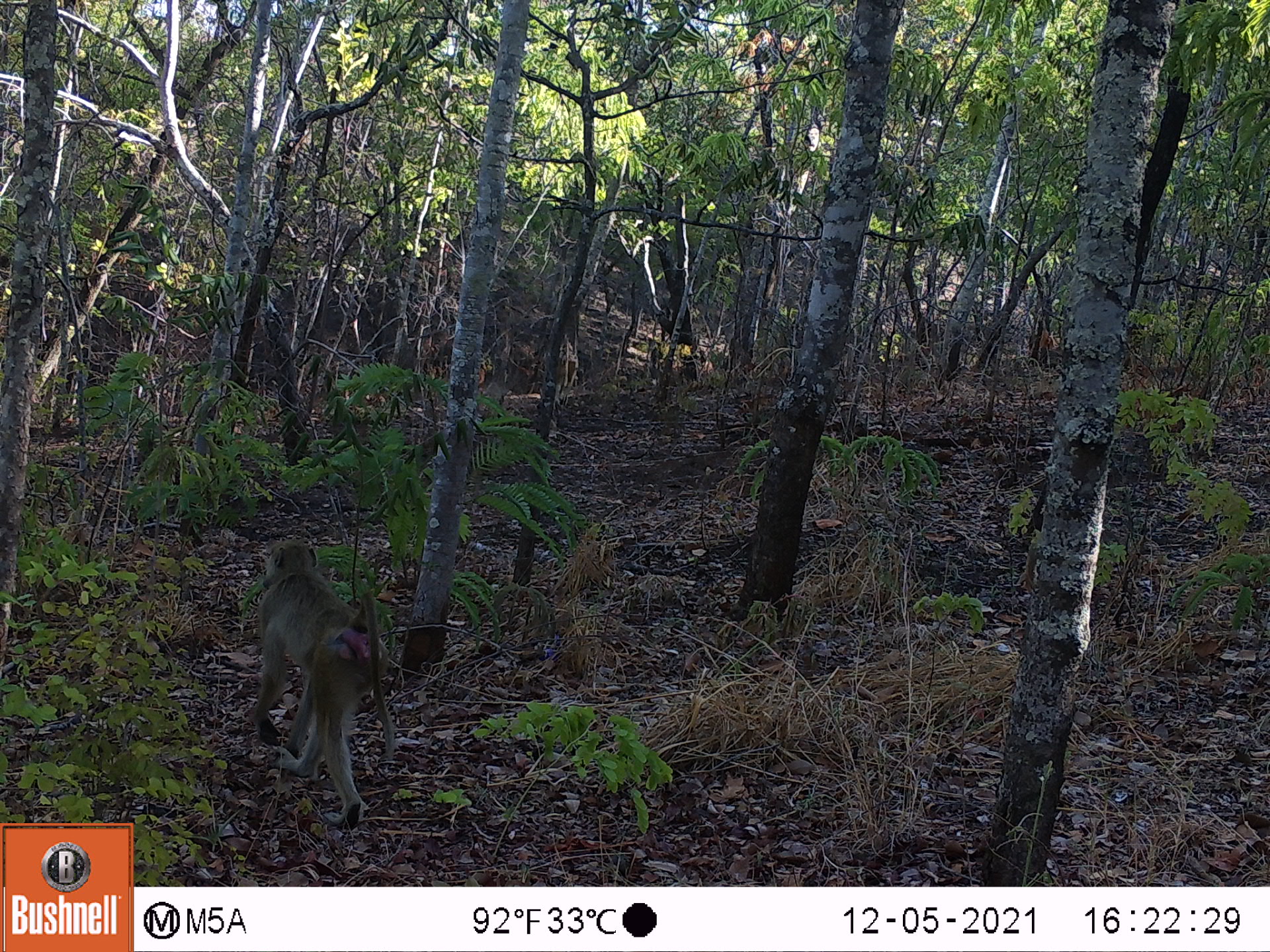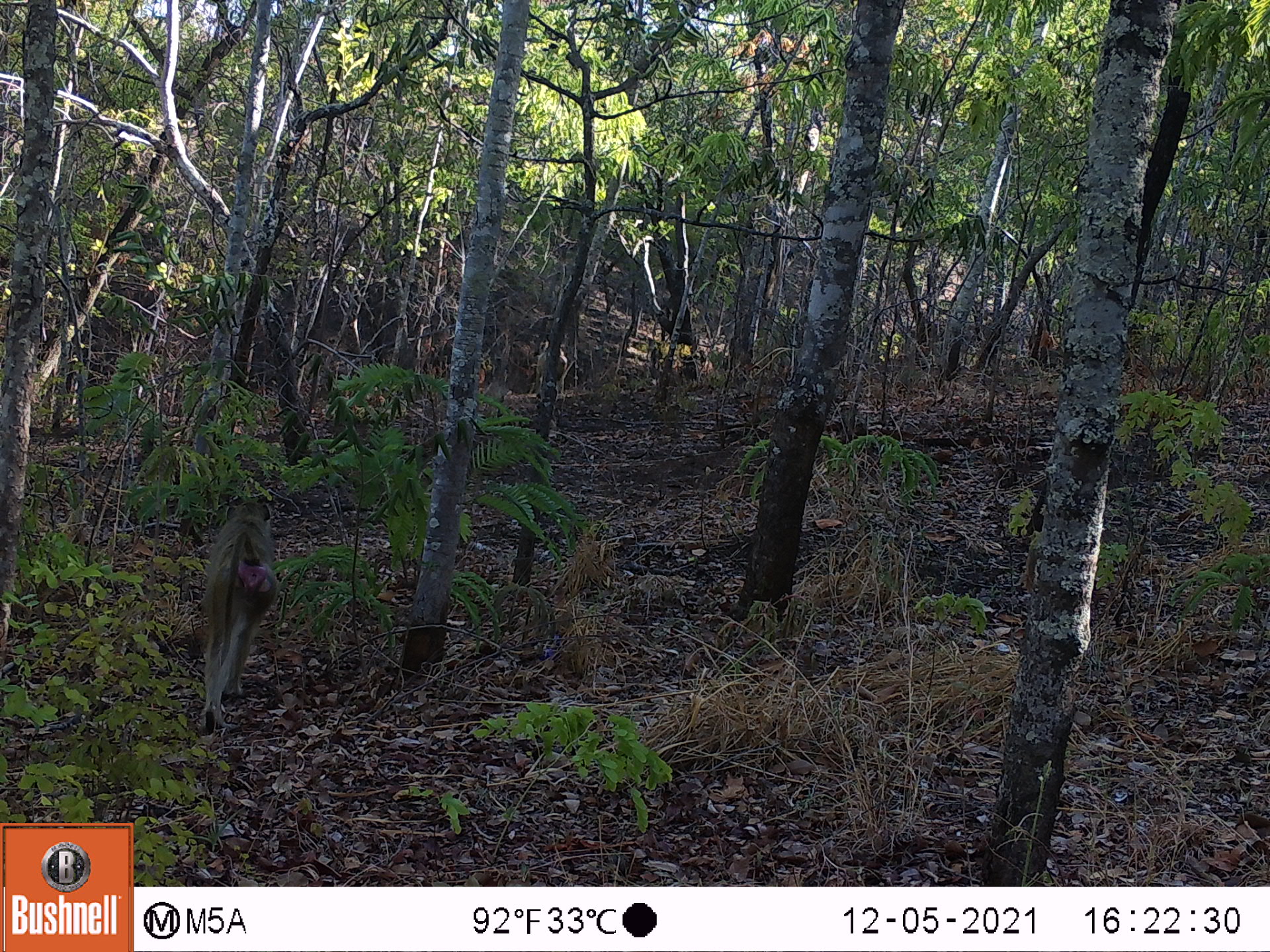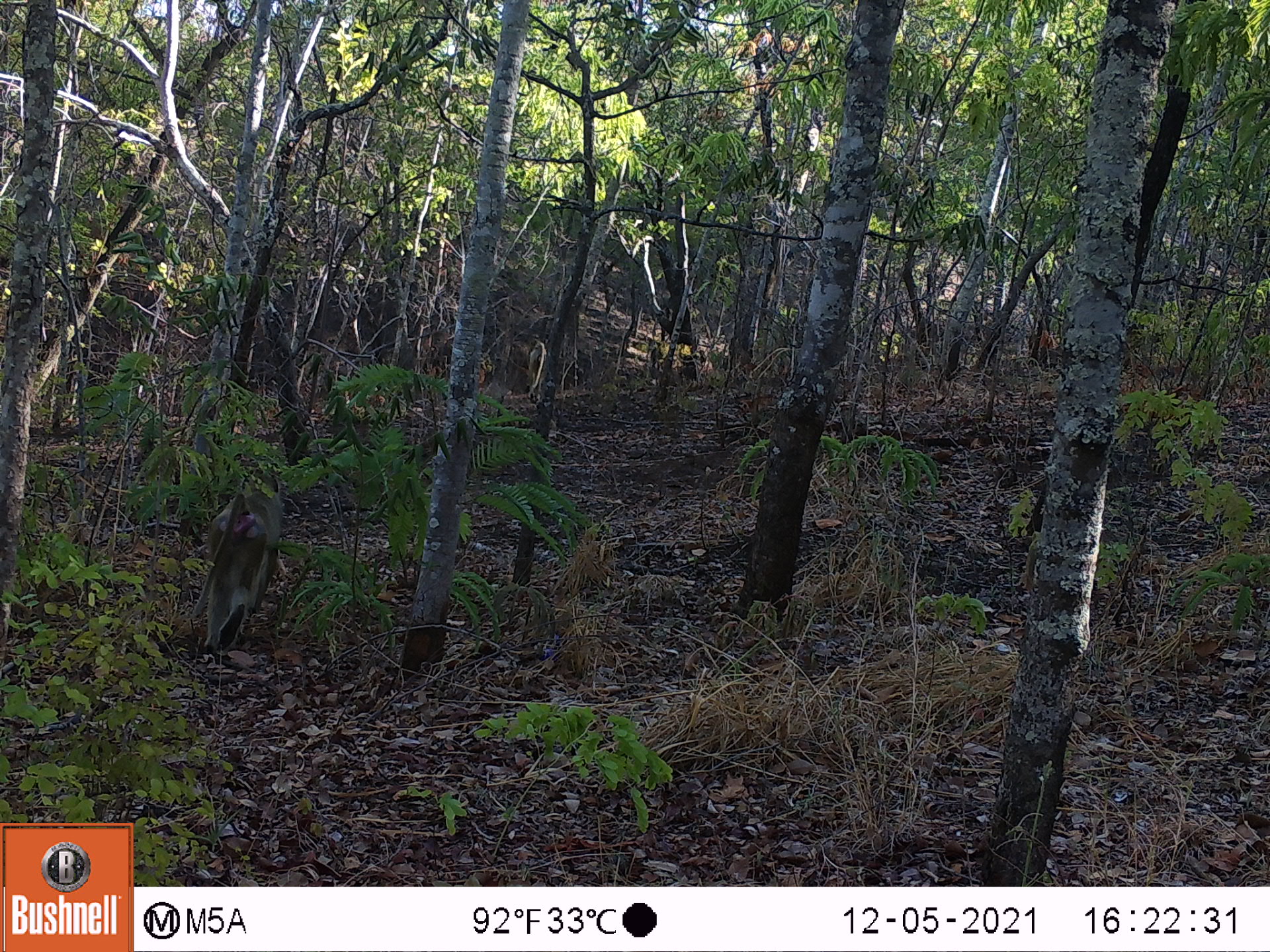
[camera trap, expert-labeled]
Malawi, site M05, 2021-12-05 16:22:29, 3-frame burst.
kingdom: Animalia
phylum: Chordata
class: Mammalia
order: Primates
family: Cercopithecidae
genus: Papio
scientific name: Papio cynocephalus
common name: yellow baboon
Yellow baboon (Papio cynocephalus), count 1.